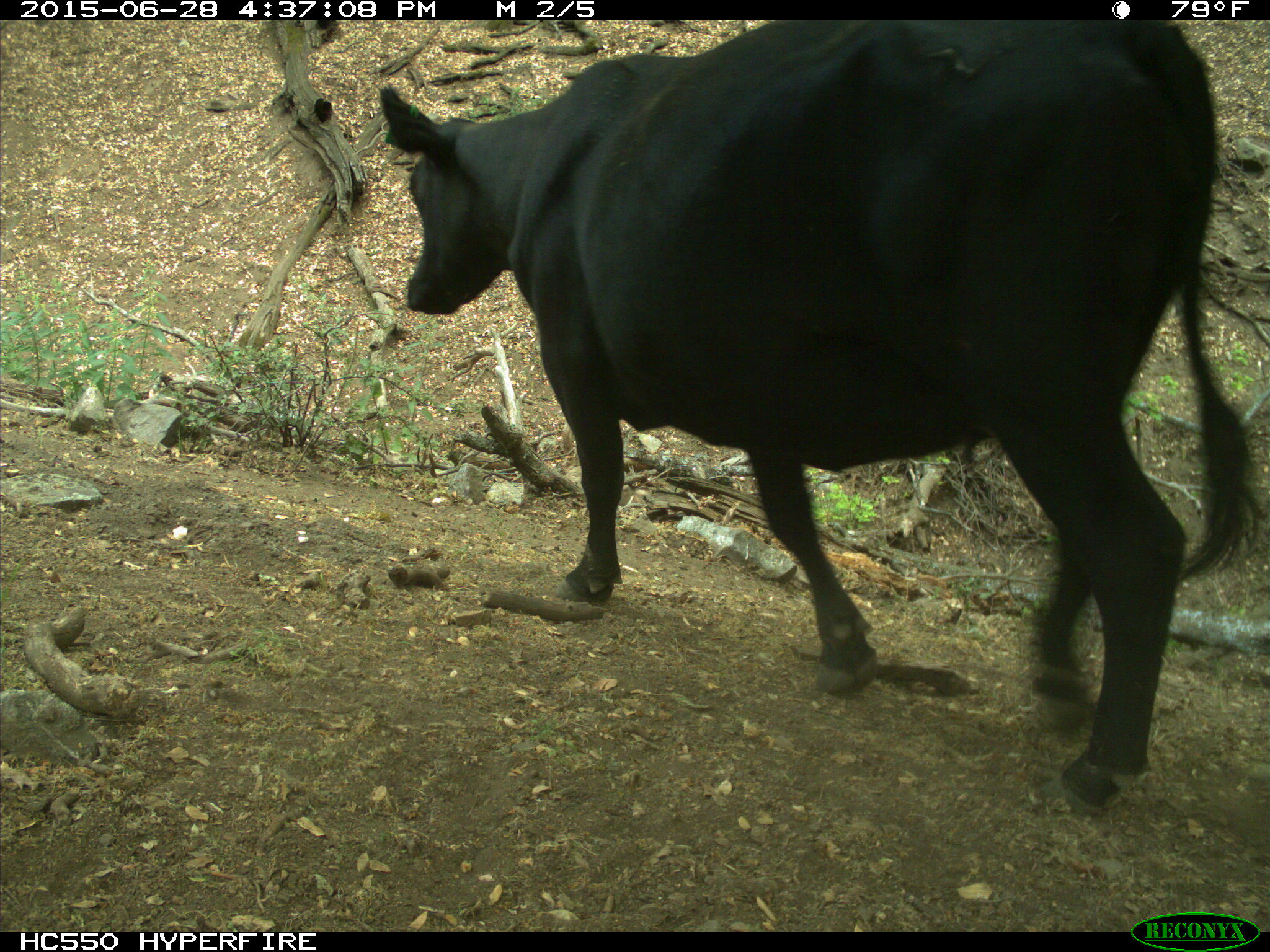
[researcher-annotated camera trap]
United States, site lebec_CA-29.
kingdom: Animalia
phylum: Chordata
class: Mammalia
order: Artiodactyla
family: Bovidae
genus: Bos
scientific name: Bos taurus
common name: domestic cow